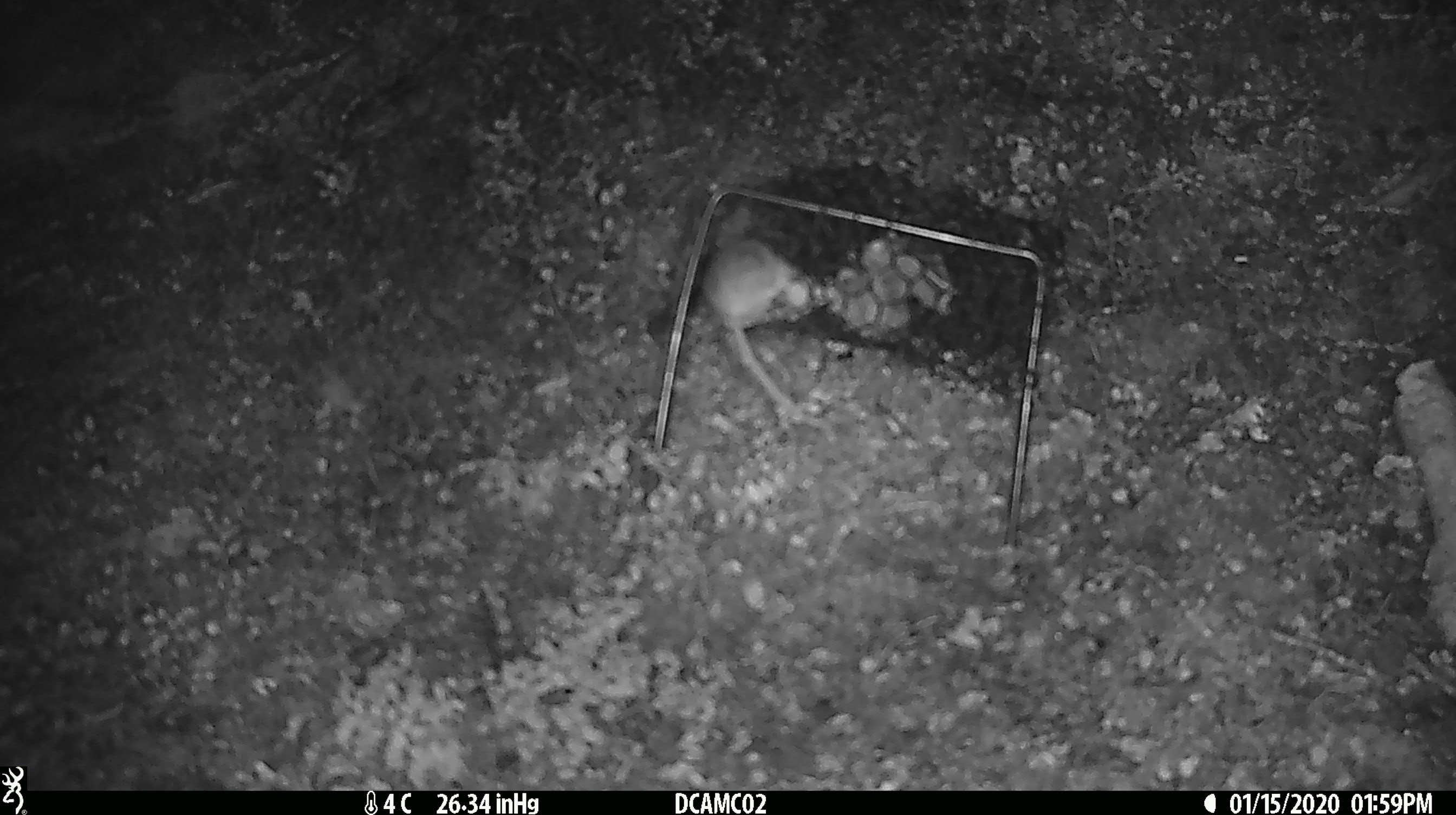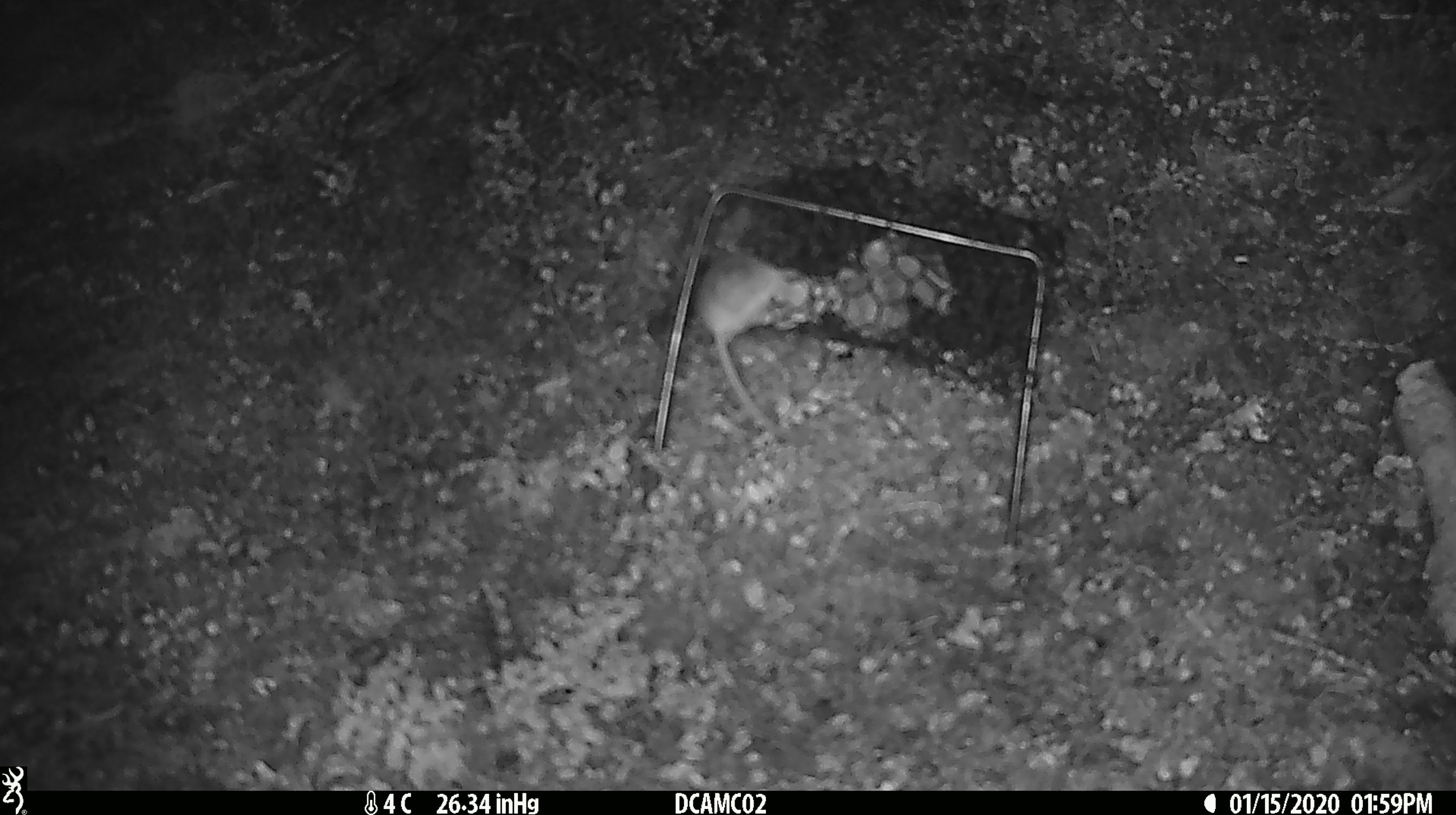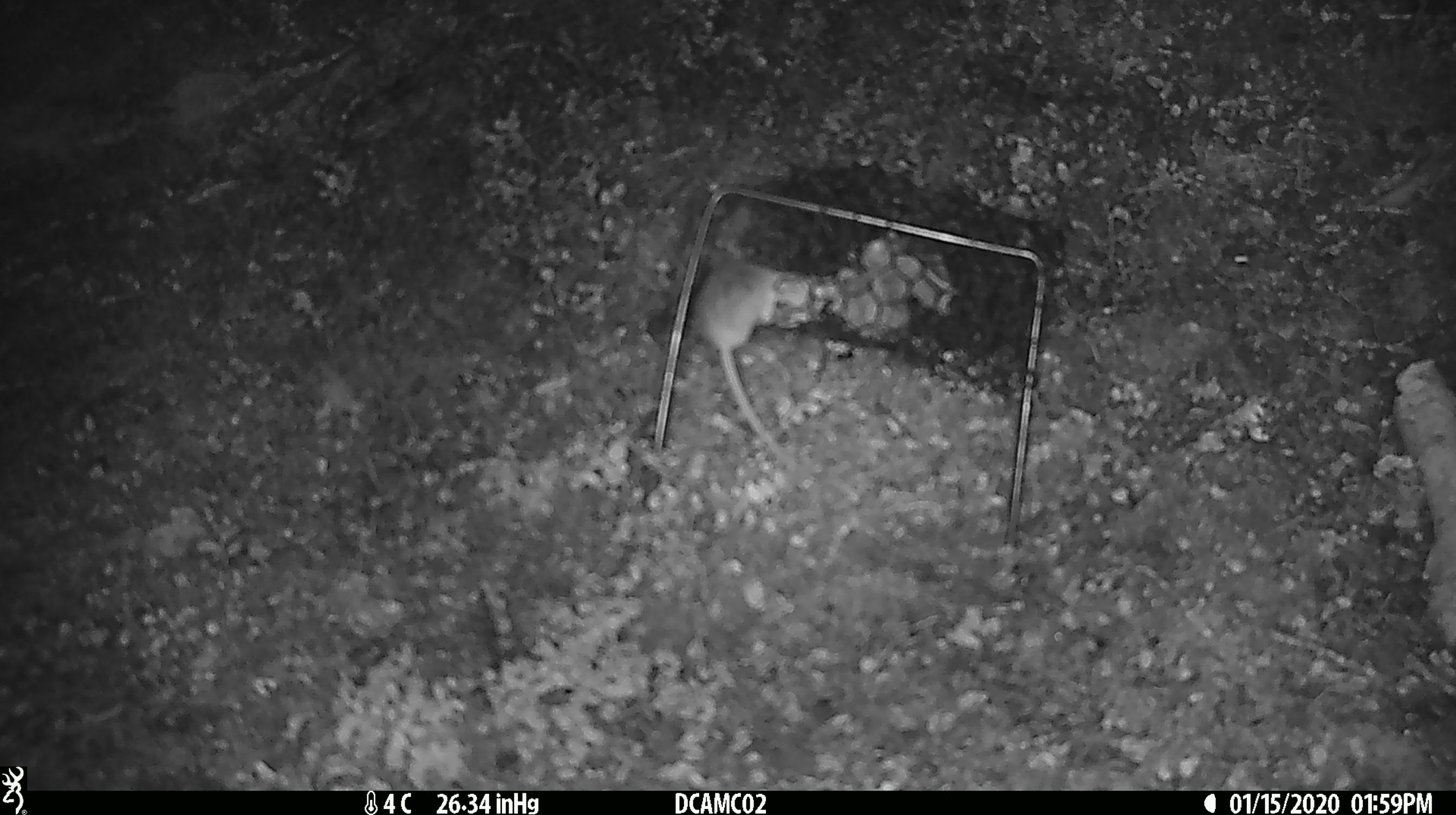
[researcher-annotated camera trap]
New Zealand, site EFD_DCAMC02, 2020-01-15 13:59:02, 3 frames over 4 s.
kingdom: Animalia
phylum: Chordata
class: Mammalia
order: Rodentia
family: Muridae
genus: Mus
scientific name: Mus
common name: mouse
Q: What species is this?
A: Mouse (Mus).